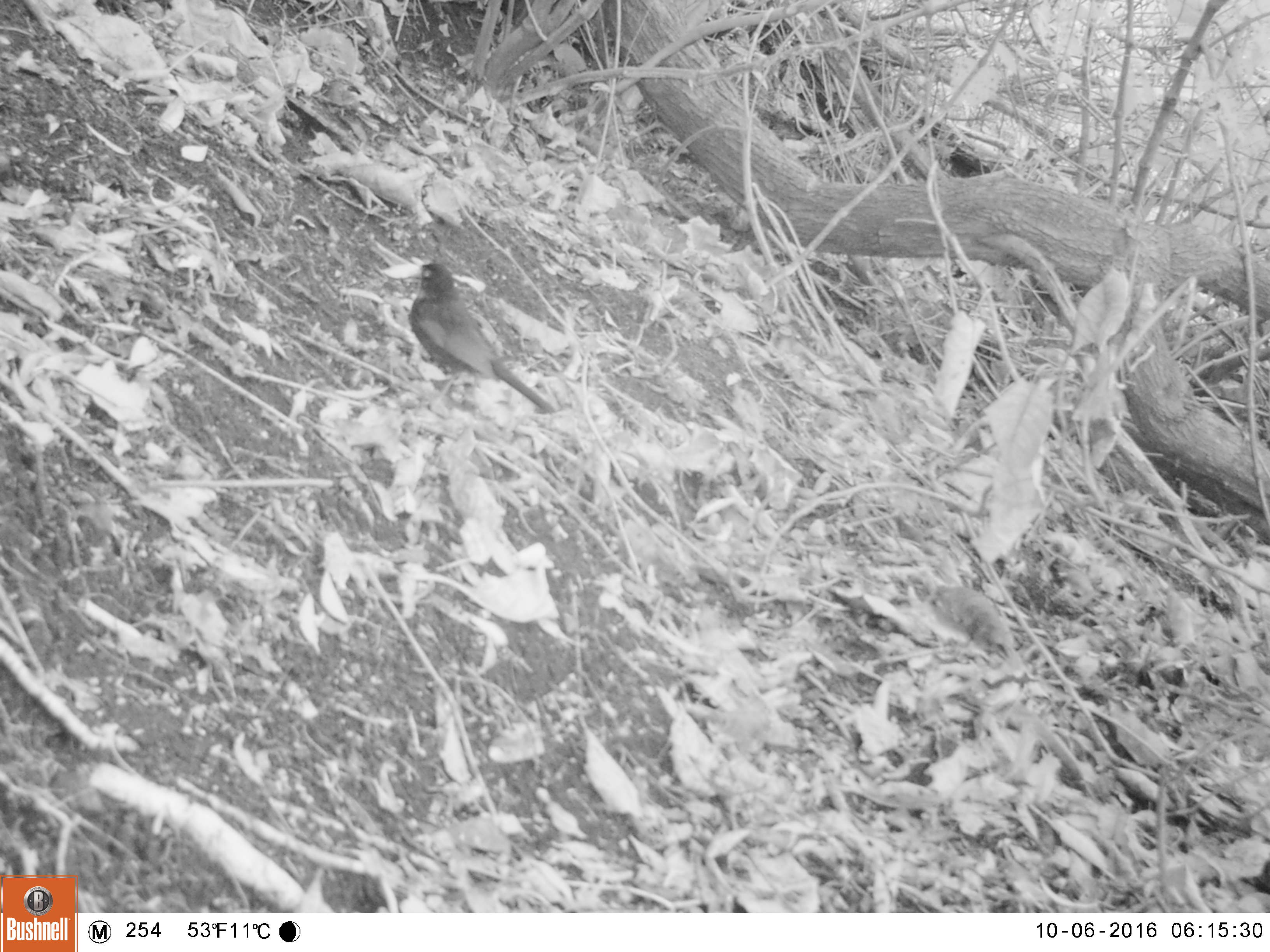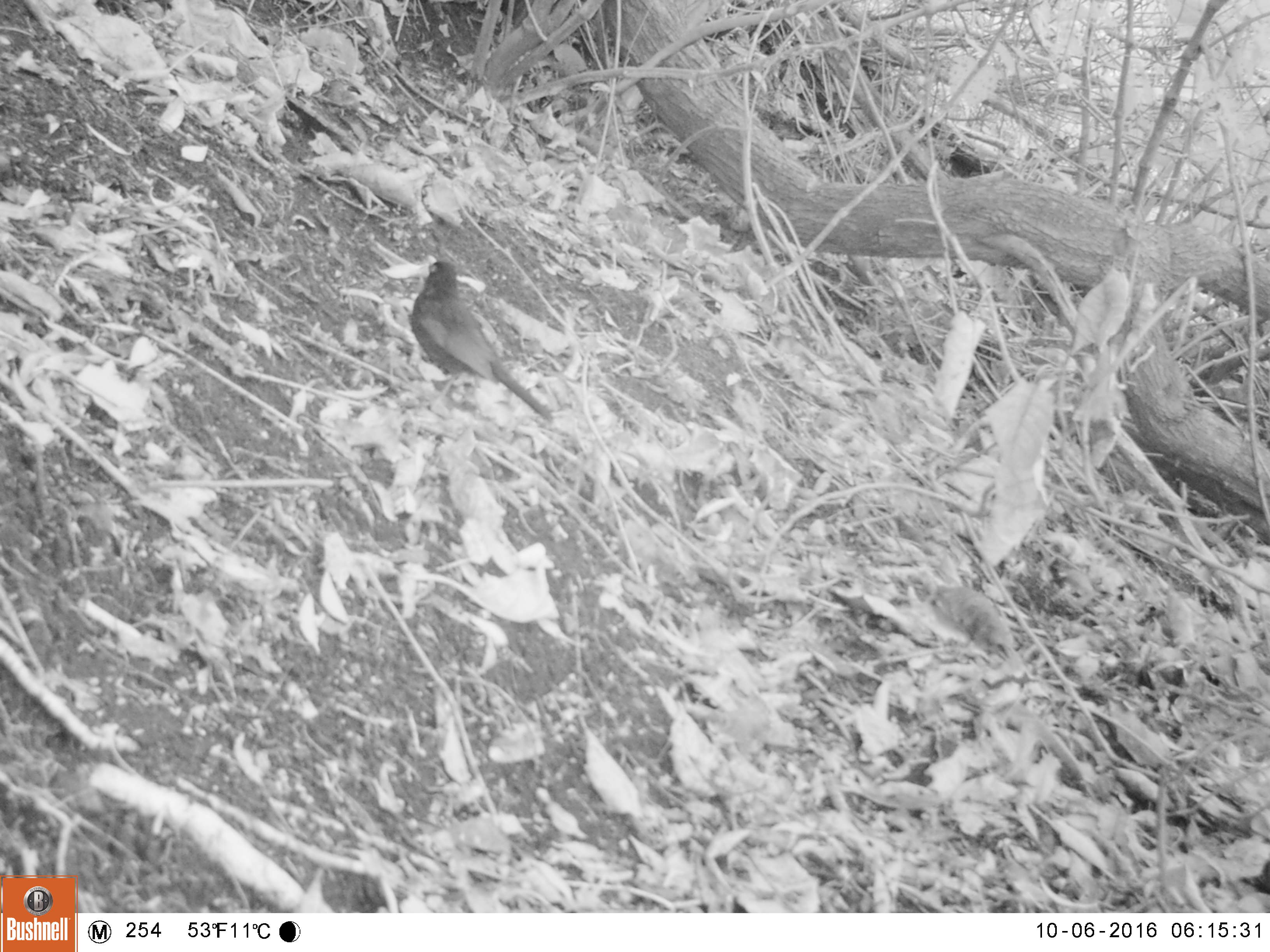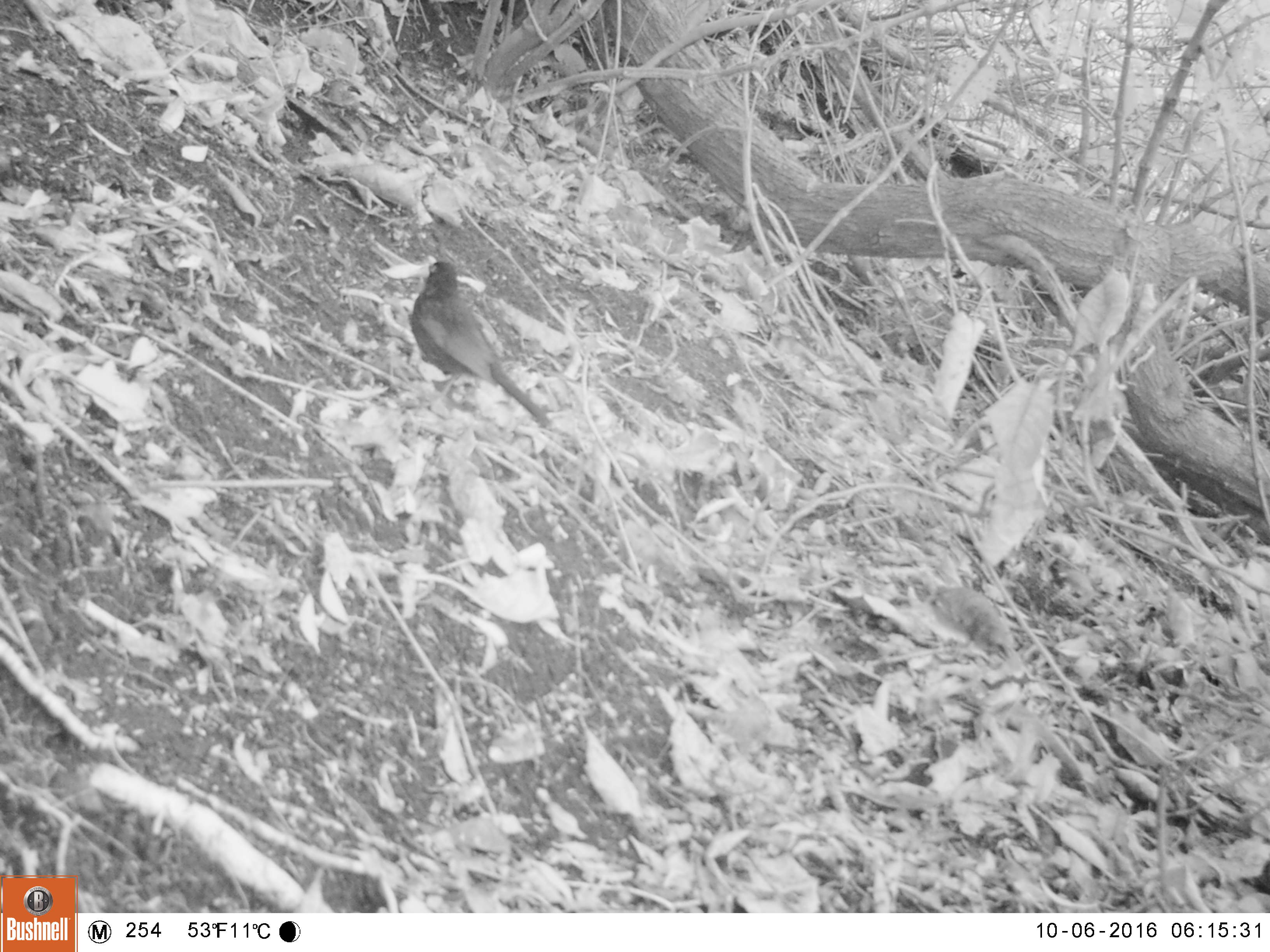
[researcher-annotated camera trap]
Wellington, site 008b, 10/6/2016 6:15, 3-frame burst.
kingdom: Animalia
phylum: Chordata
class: Aves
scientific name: Aves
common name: bird